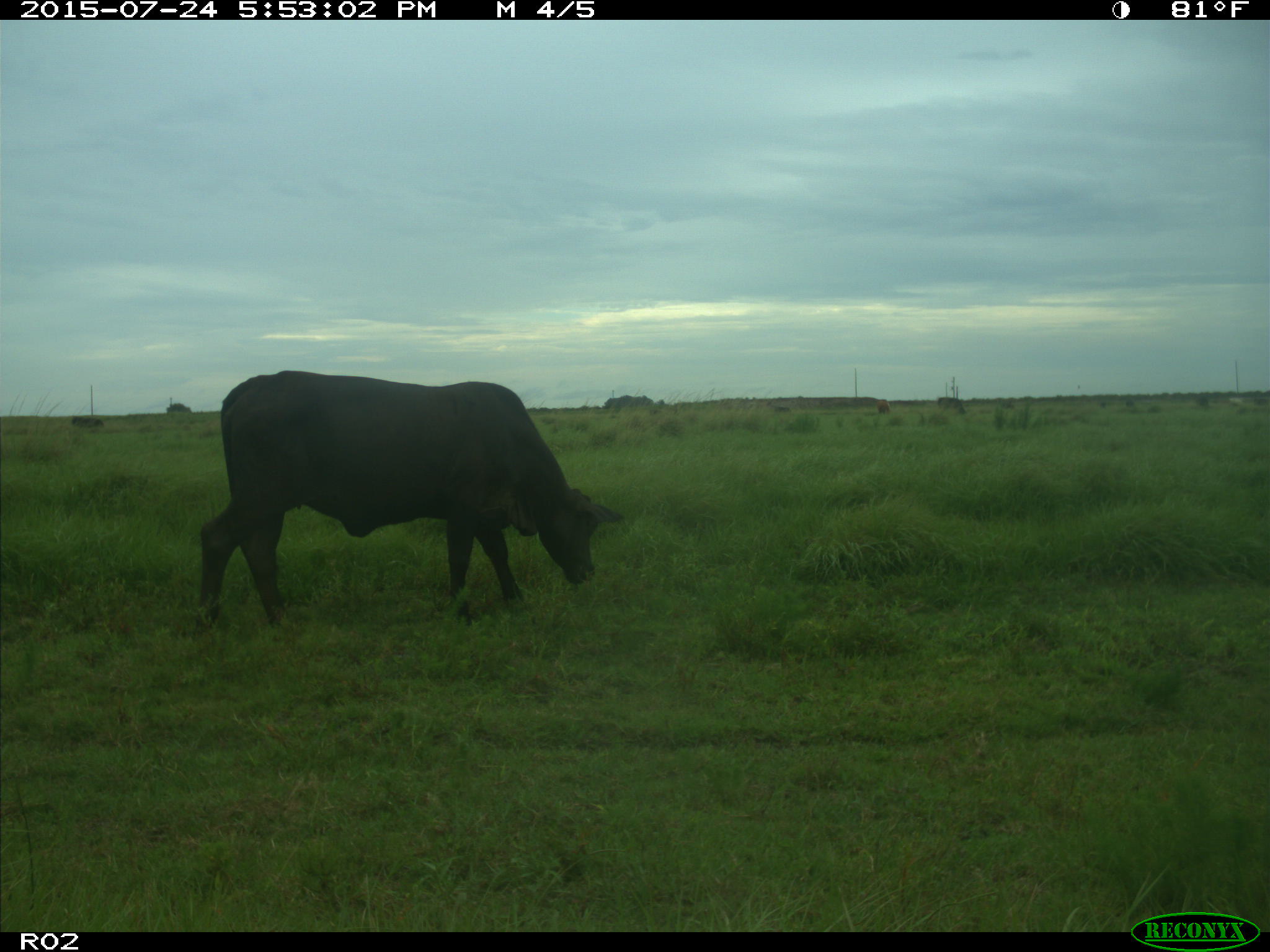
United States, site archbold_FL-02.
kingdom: Animalia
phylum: Chordata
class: Mammalia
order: Artiodactyla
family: Bovidae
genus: Bos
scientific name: Bos taurus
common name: domestic cow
Bos taurus (domestic cow).